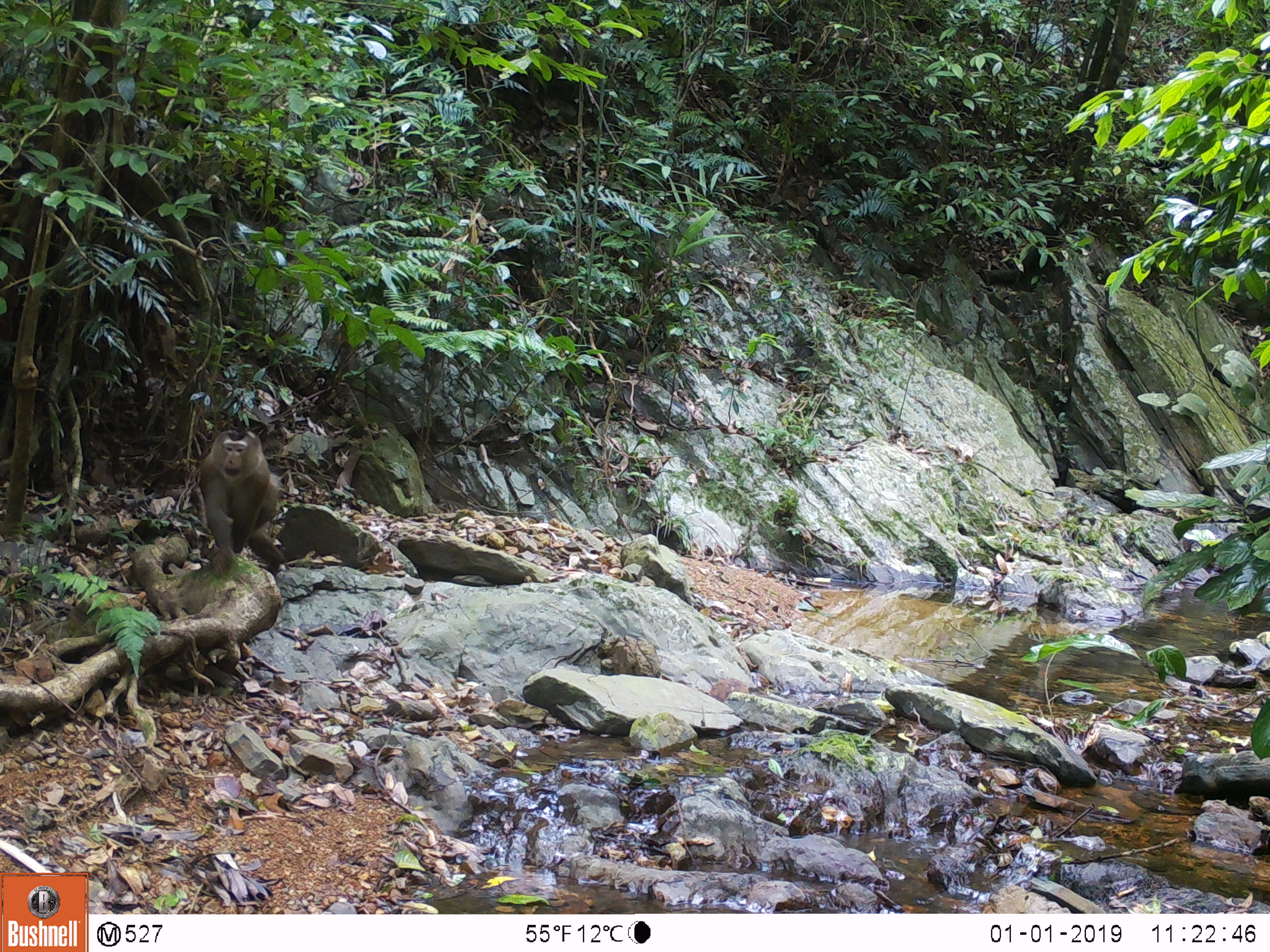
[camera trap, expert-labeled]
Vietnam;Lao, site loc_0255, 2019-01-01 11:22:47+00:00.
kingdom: Animalia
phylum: Chordata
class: Mammalia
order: Primates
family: Cercopithecidae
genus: Macaca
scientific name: Macaca nemestrina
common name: pig-tailed macaque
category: pig tailed macaque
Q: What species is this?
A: Pig tailed macaque (pig-tailed macaque) (Macaca nemestrina).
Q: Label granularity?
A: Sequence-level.